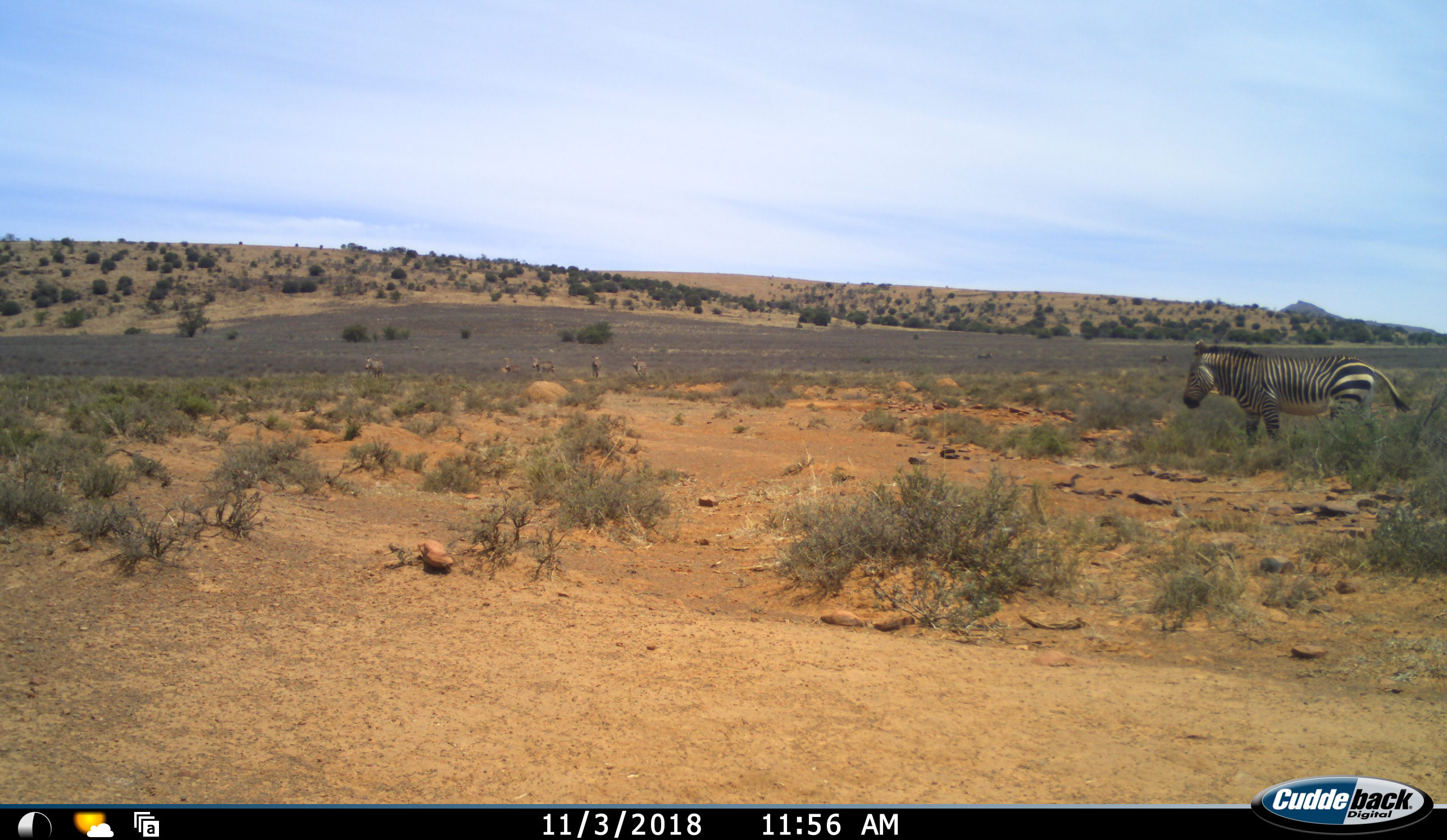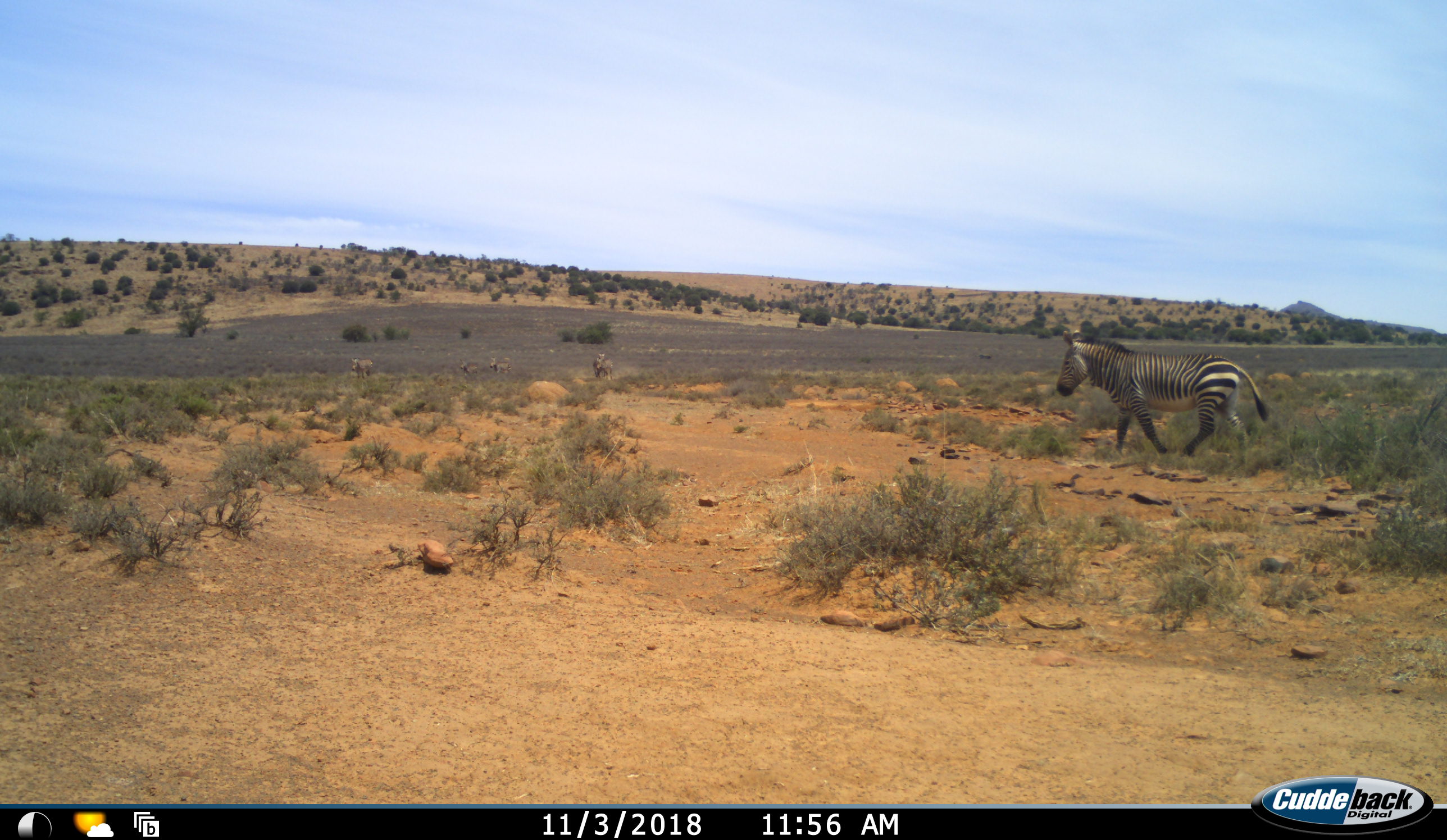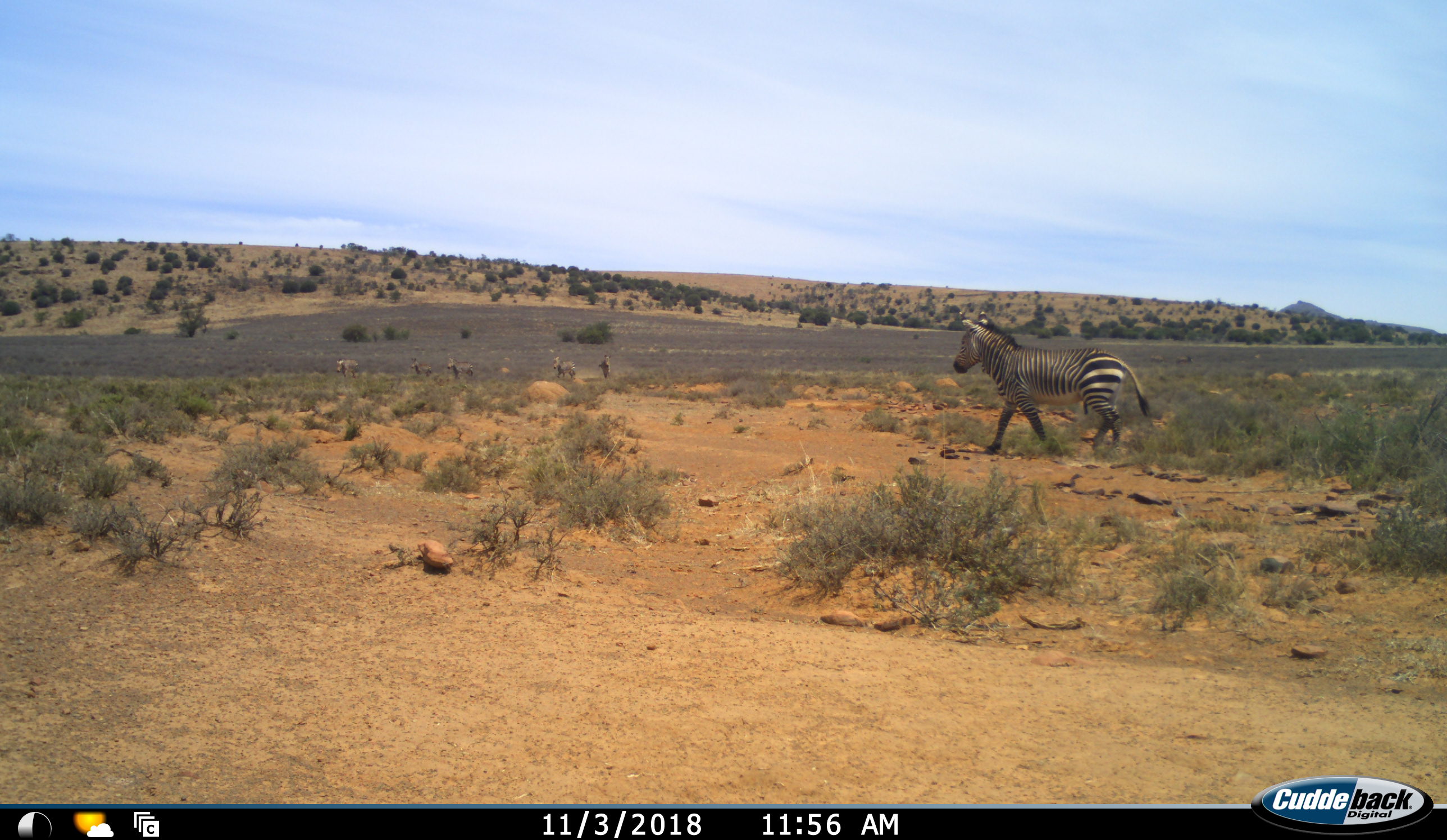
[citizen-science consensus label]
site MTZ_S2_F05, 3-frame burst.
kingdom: Animalia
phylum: Chordata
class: Mammalia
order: Perissodactyla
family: Equidae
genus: Equus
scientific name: Equus zebra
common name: mountain zebra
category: zebramountain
Zebramountain (mountain zebra) (Equus zebra), count 6. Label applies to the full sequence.